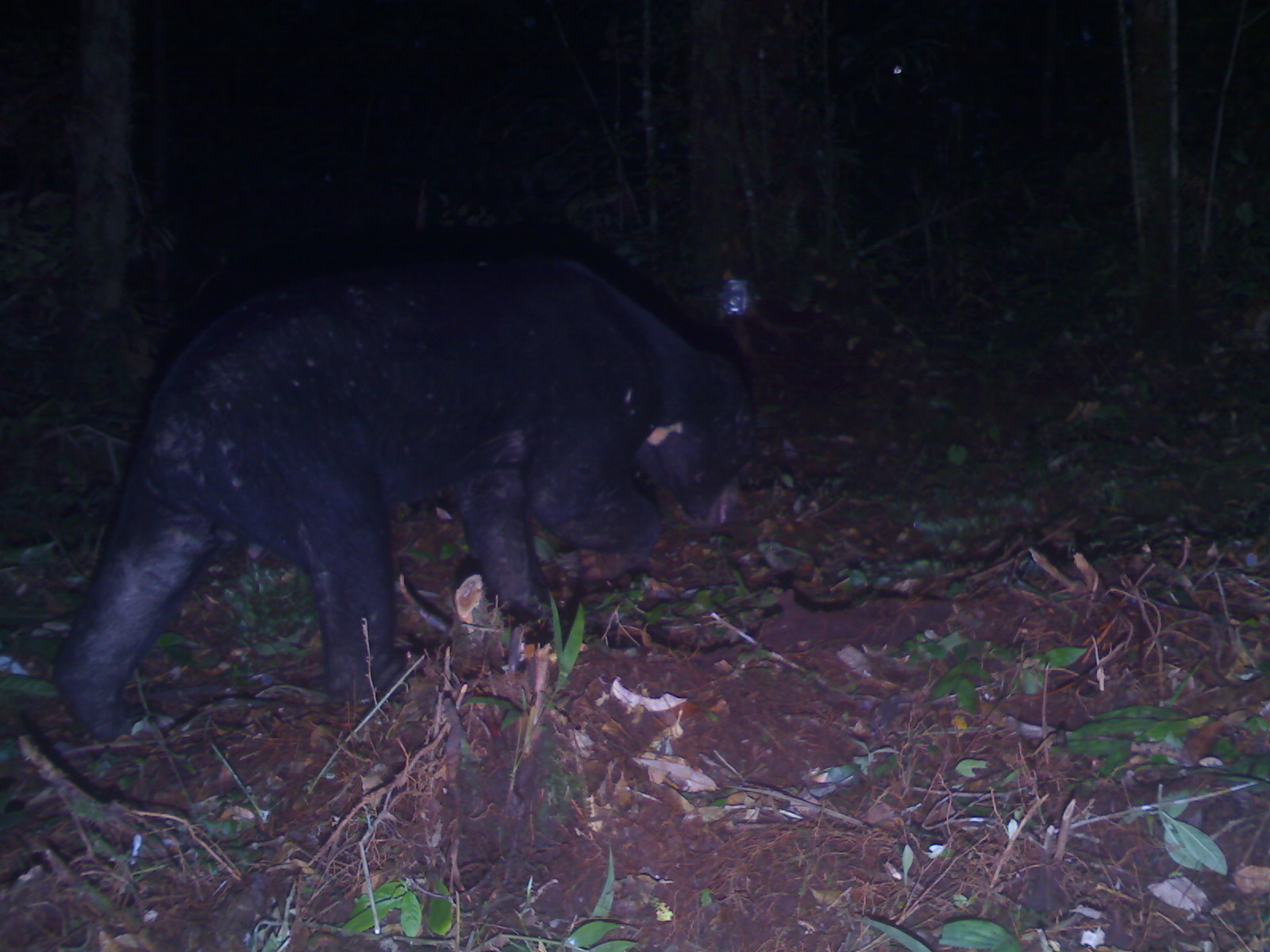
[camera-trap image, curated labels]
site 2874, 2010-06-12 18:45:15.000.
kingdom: Animalia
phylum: Chordata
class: Mammalia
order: Carnivora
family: Ursidae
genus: Helarctos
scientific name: Helarctos malayanus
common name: sun bear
Helarctos malayanus (sun bear), count 1.